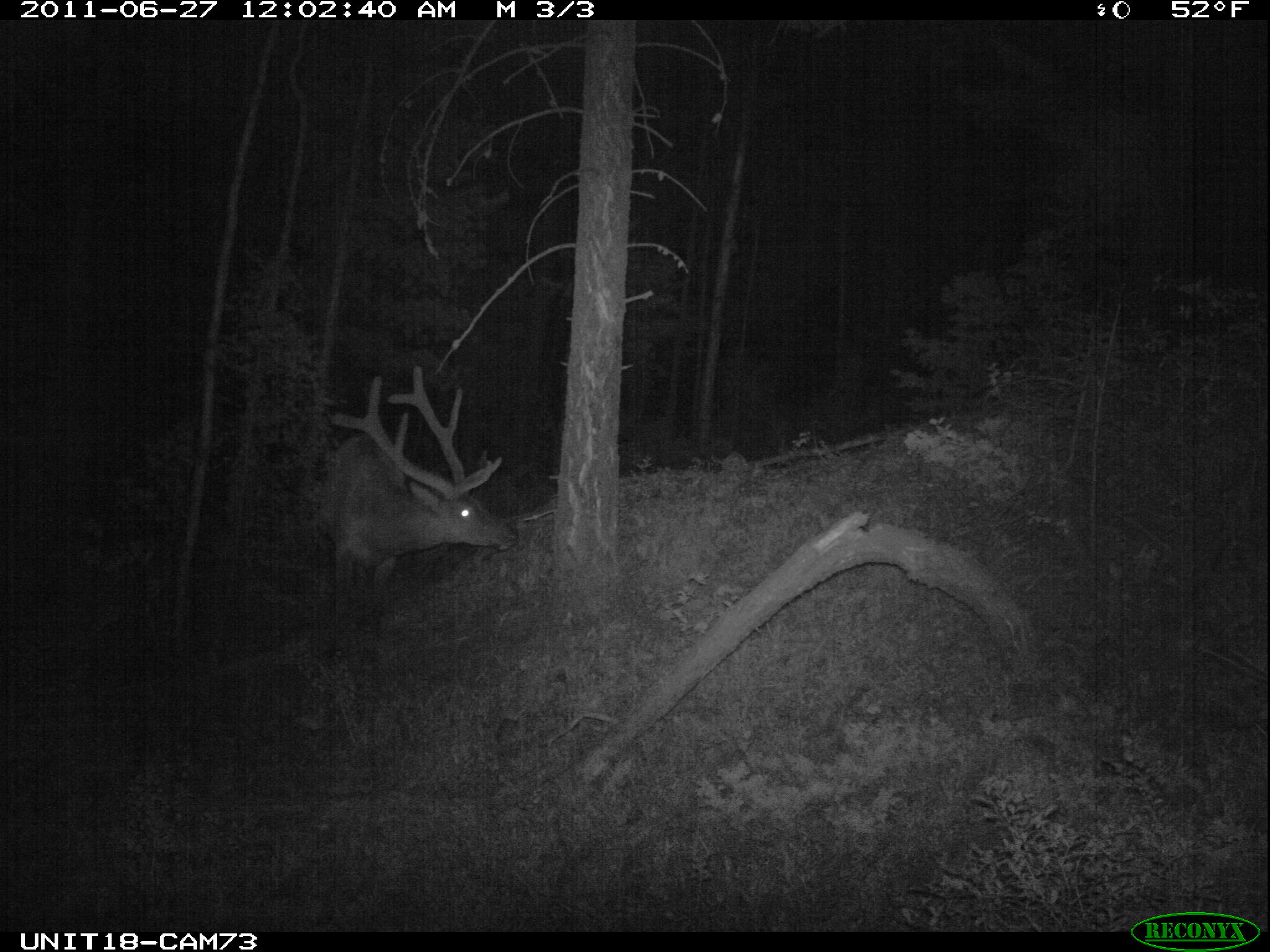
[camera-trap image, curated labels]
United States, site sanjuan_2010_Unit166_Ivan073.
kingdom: Animalia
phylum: Chordata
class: Mammalia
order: Artiodactyla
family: Cervidae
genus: Cervus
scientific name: Cervus elaphus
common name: red deer